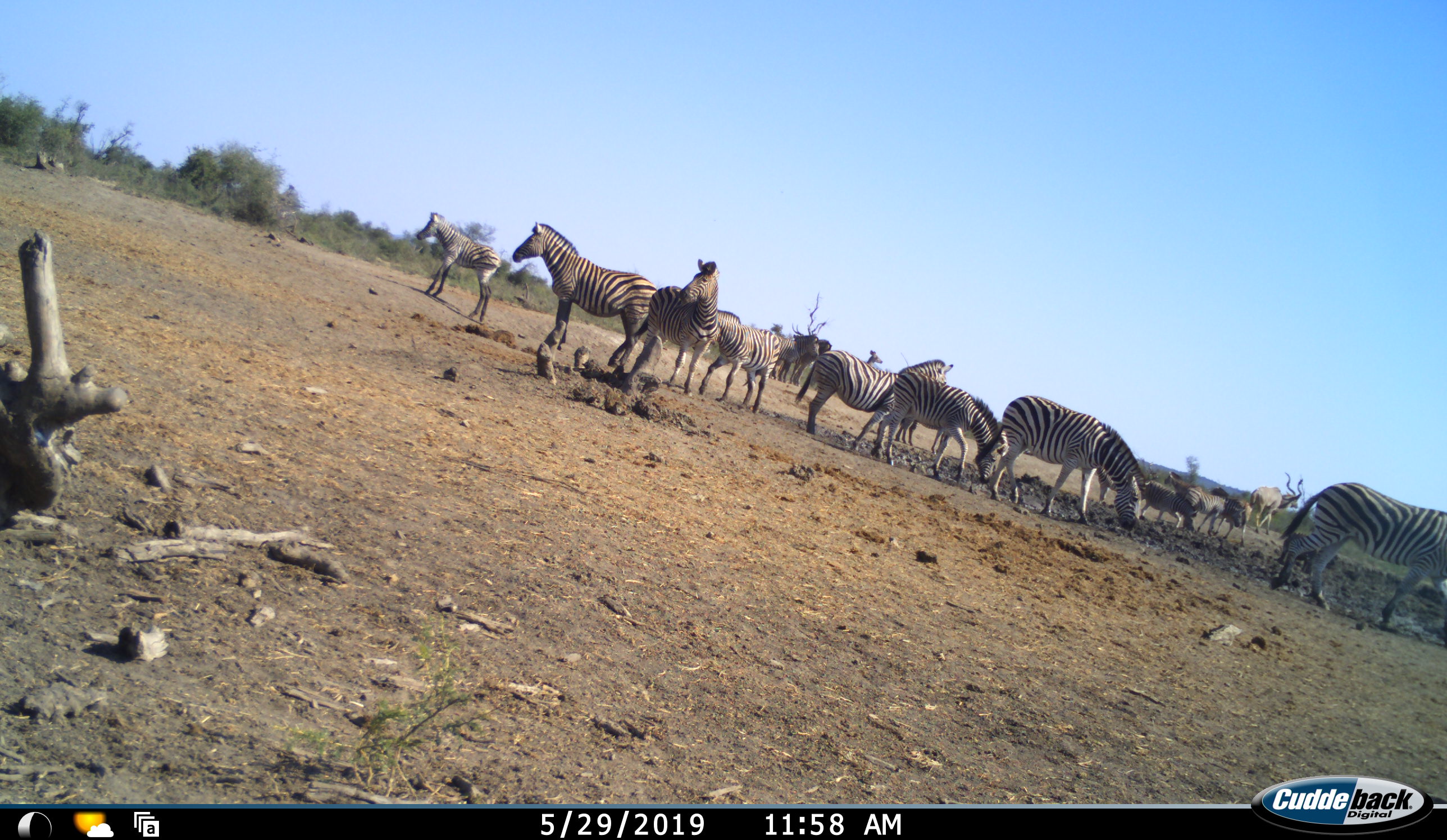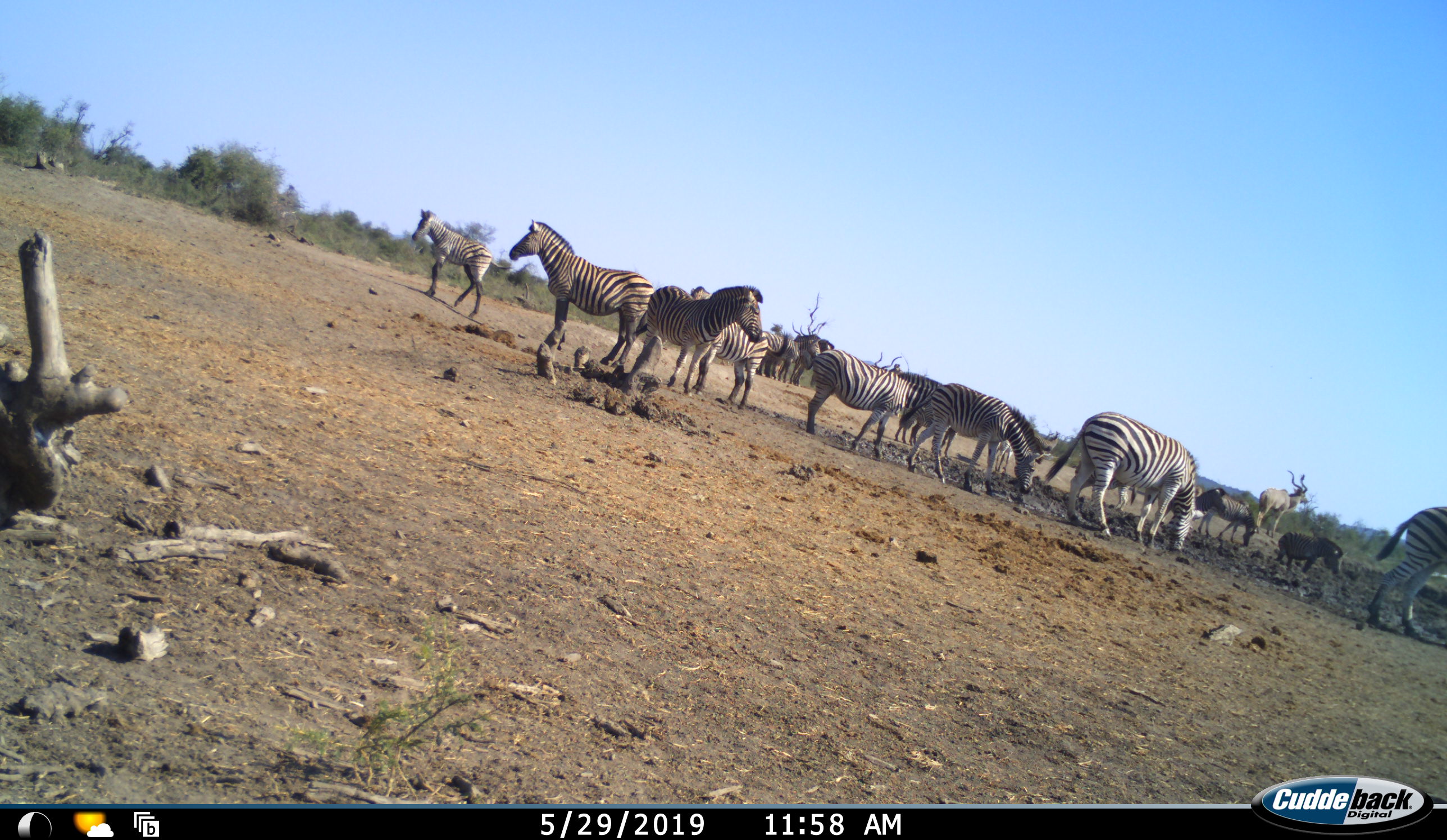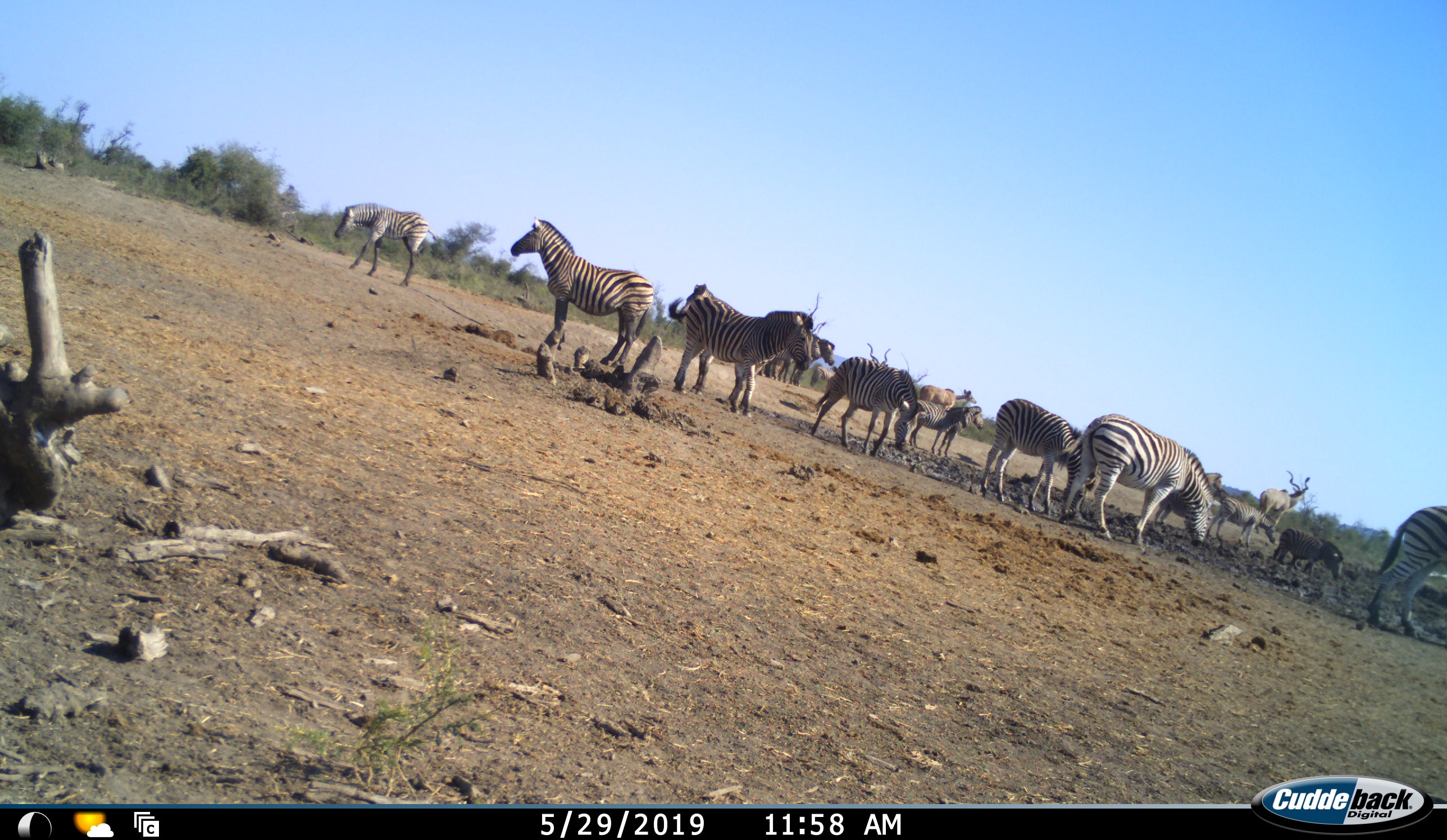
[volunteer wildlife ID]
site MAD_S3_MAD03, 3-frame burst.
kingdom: Animalia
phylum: Chordata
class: Mammalia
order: Artiodactyla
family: Bovidae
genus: Tragelaphus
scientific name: Tragelaphus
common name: kudu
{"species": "kudu (Tragelaphus)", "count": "3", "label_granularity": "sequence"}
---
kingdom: Animalia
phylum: Chordata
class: Mammalia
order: Perissodactyla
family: Equidae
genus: Equus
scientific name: Equus quagga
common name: plains zebra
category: zebraplains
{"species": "zebraplains (plains zebra) (Equus quagga)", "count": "11-50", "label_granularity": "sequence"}